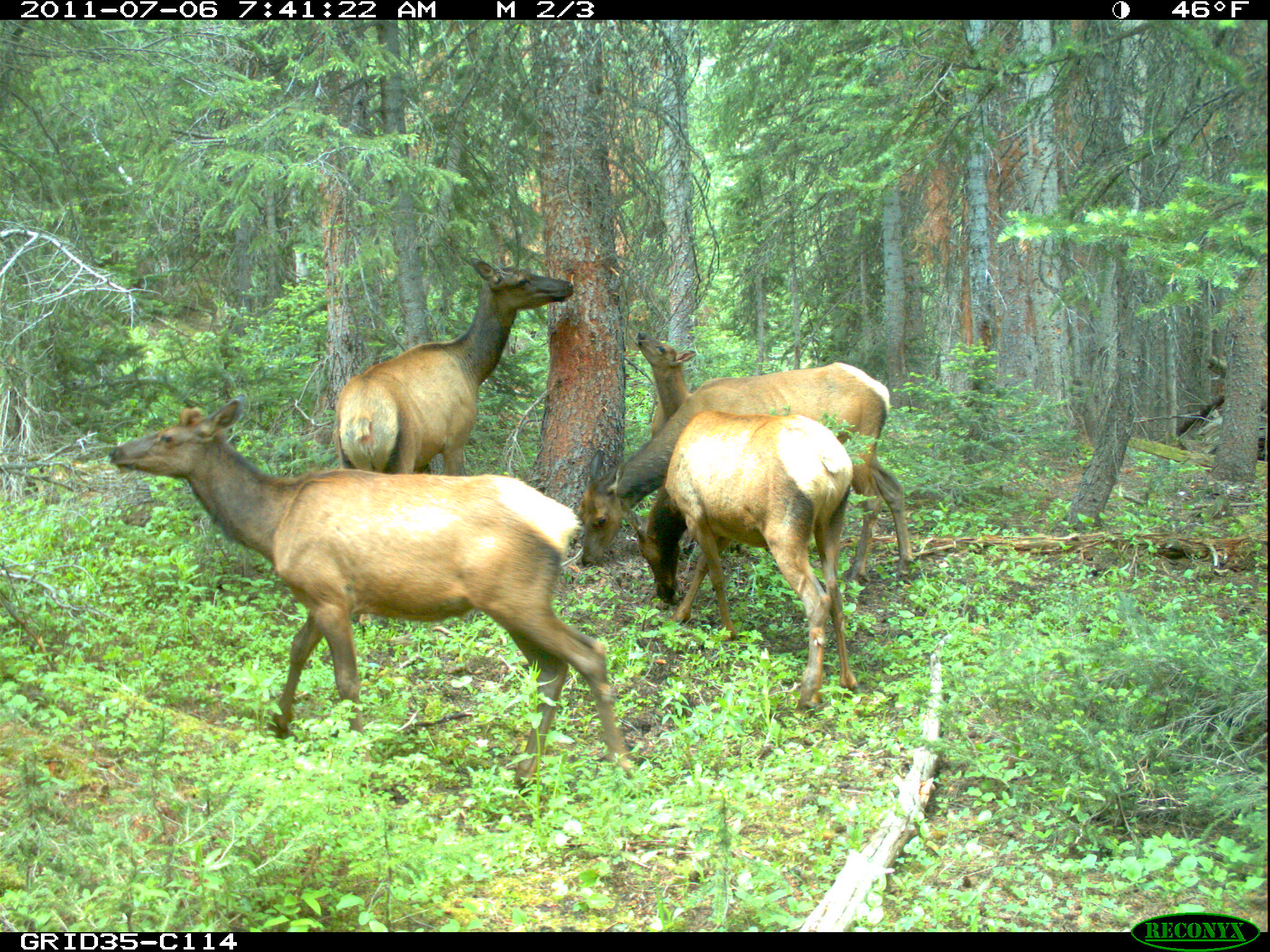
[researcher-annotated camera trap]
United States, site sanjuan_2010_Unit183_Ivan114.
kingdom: Animalia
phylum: Chordata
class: Mammalia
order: Artiodactyla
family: Cervidae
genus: Cervus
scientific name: Cervus elaphus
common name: red deer